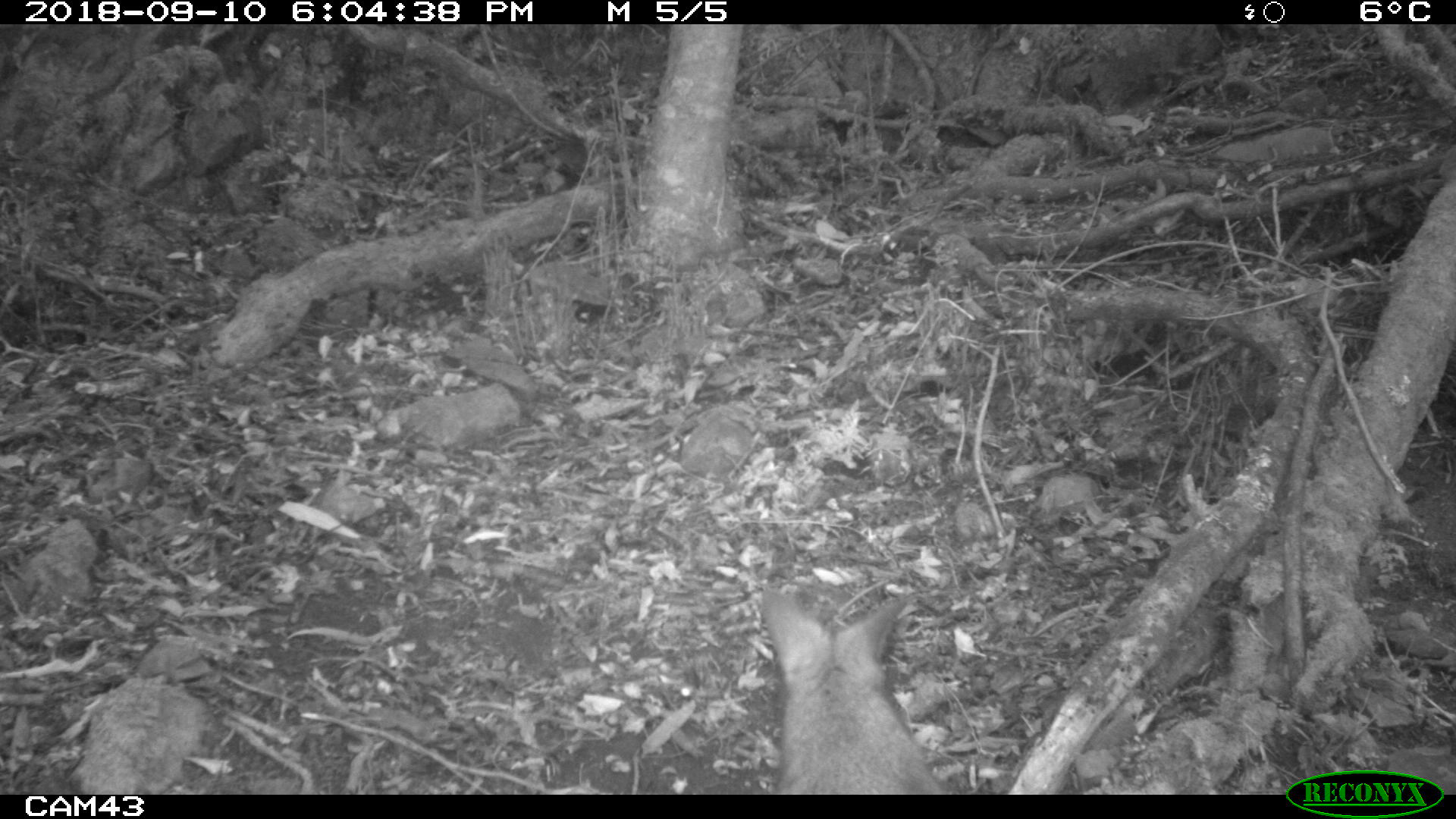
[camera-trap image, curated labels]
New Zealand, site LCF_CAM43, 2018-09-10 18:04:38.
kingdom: Animalia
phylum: Chordata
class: Mammalia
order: Diprotodontia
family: Macropodidae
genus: Notamacropus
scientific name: Notamacropus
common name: wallaby